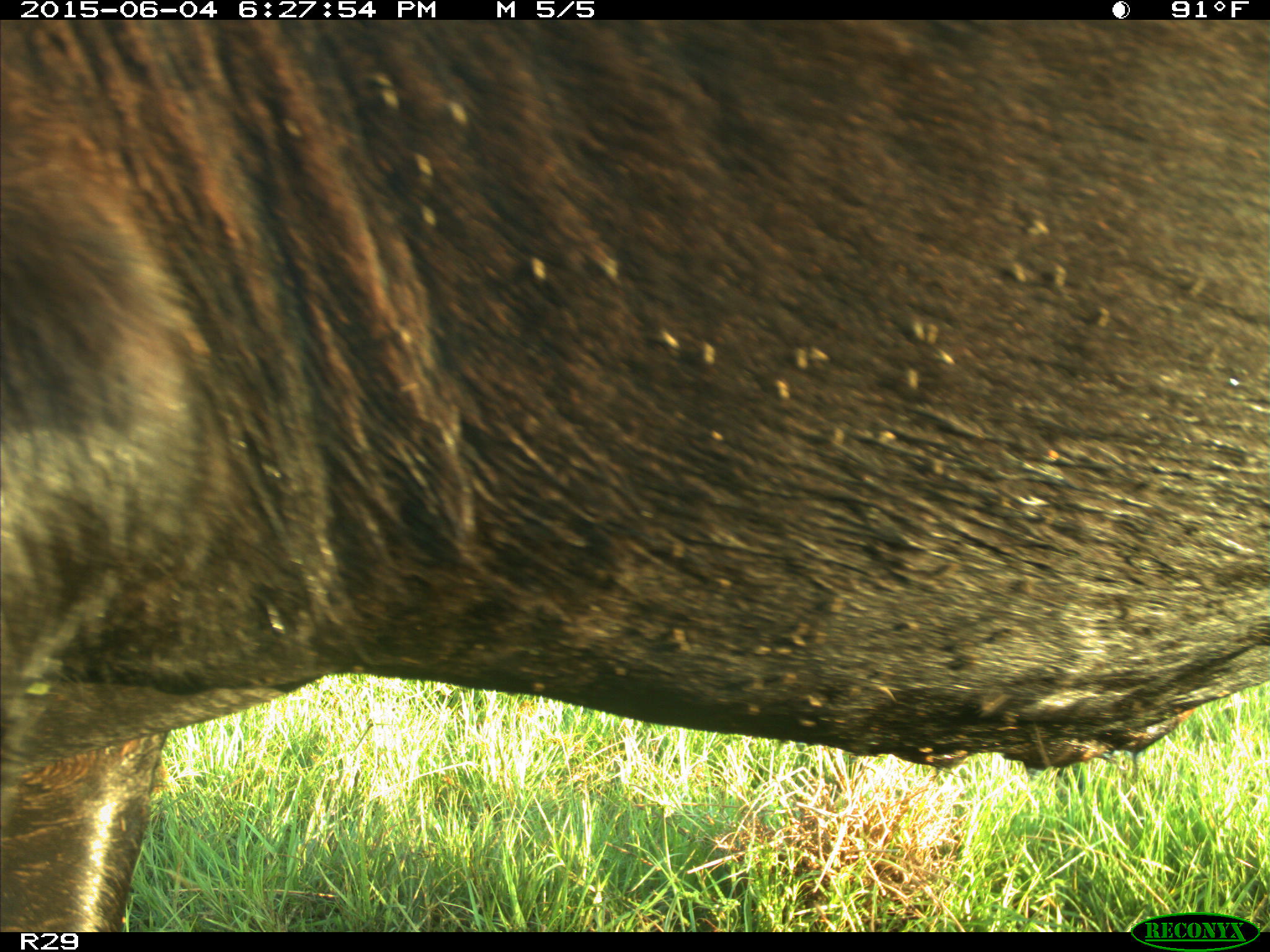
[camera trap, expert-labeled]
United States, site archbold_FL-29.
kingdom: Animalia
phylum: Chordata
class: Mammalia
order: Artiodactyla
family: Bovidae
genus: Bos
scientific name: Bos taurus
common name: domestic cow